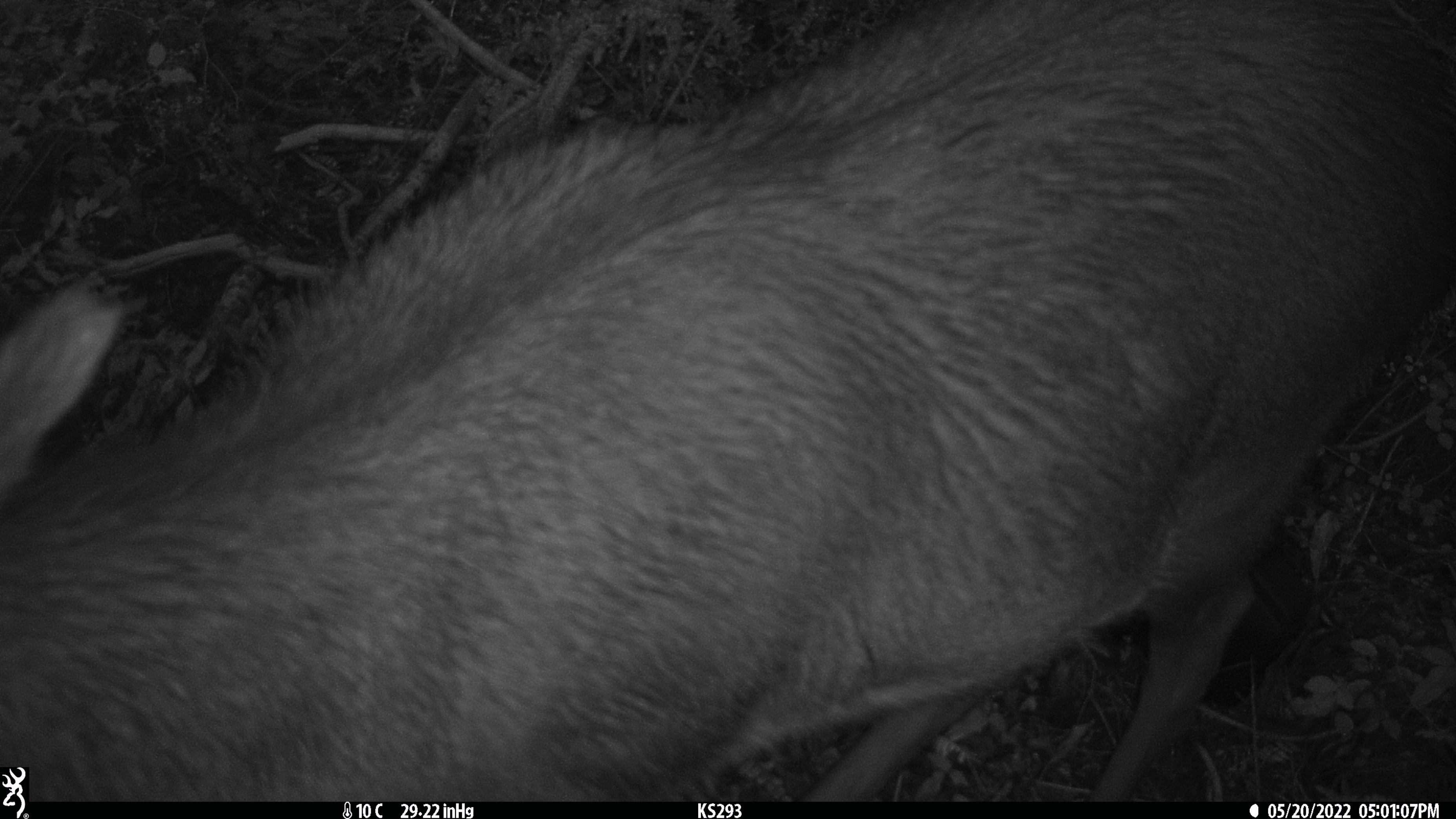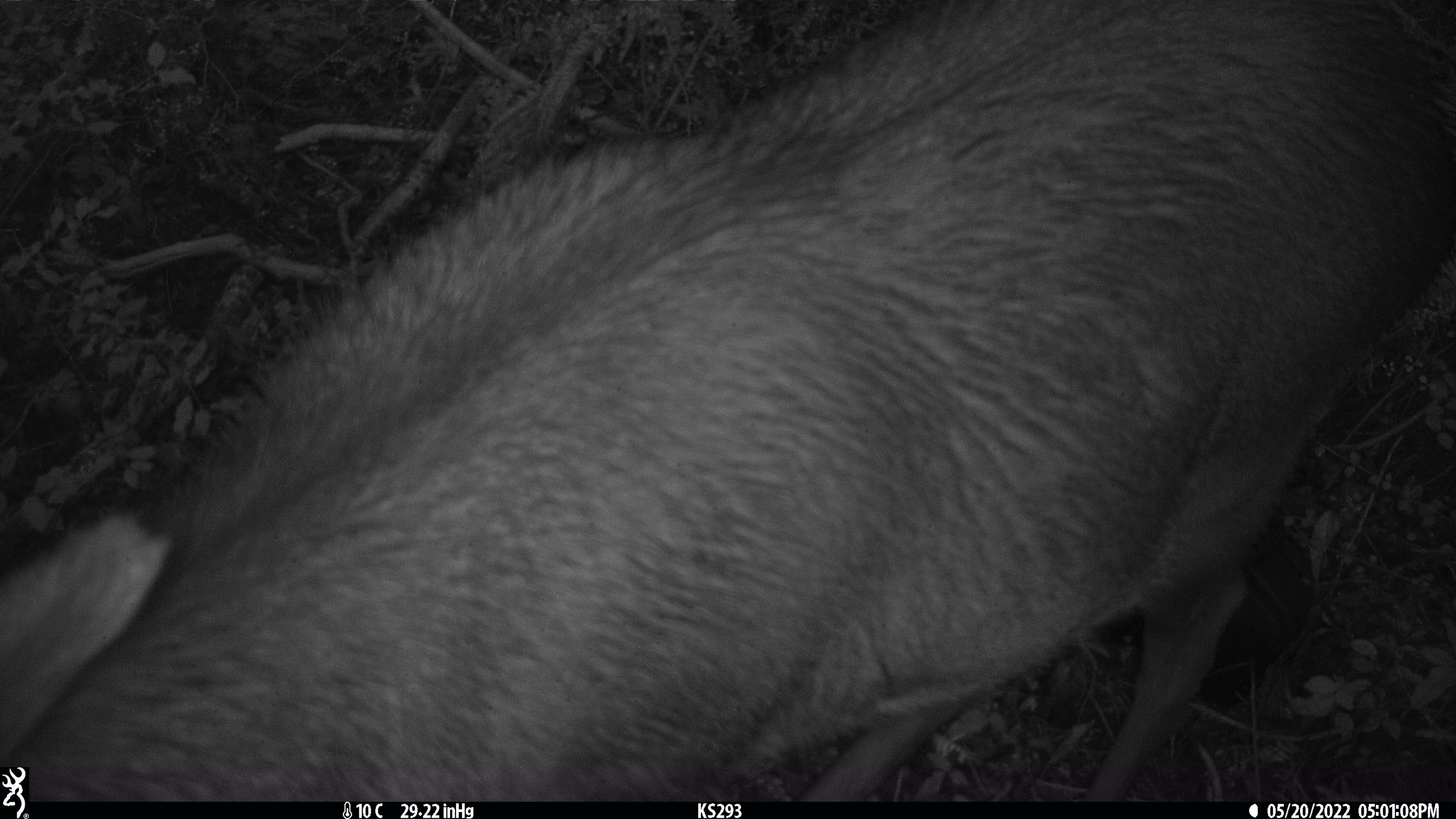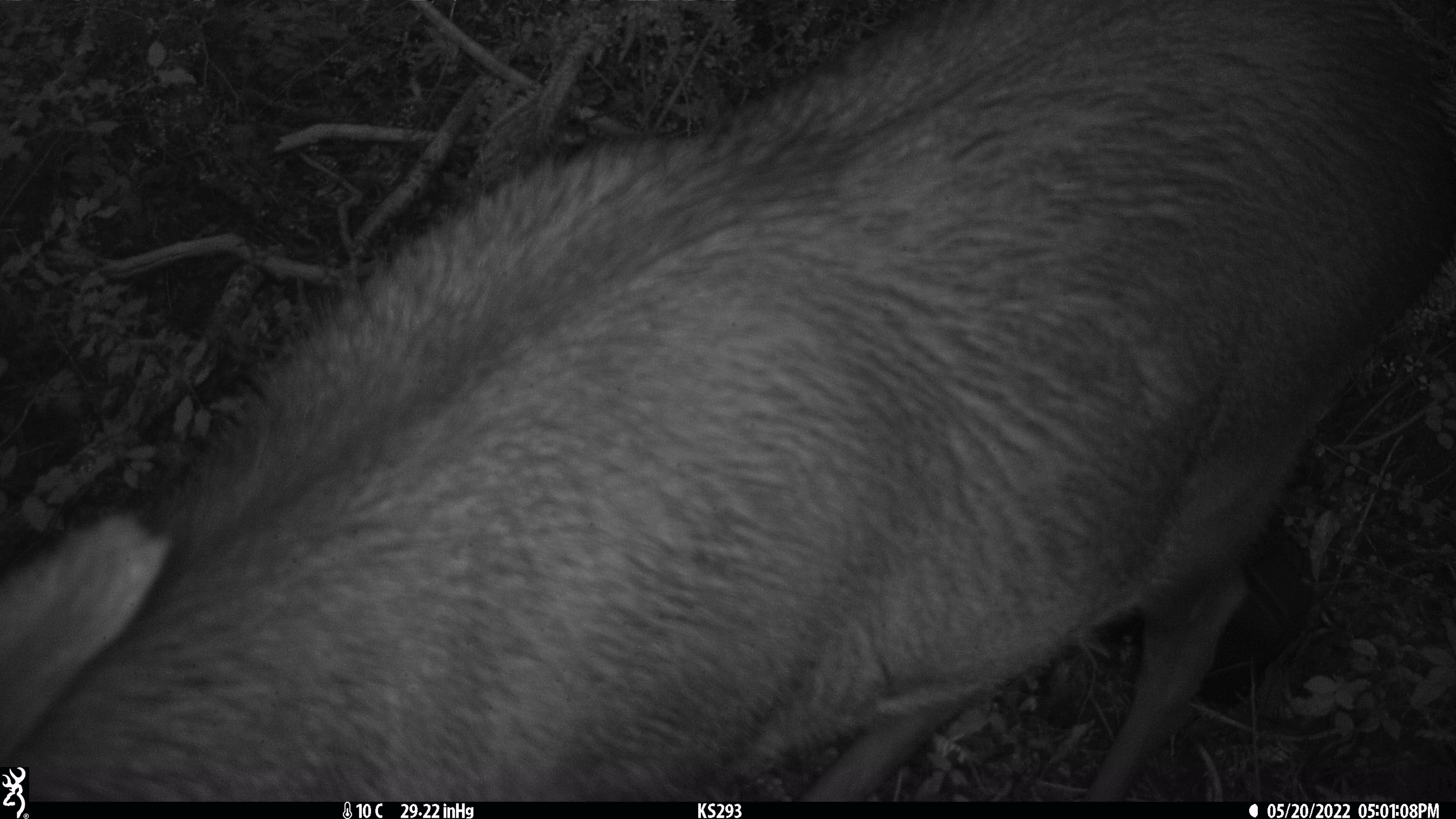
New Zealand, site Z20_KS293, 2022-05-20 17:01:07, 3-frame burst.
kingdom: Animalia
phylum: Chordata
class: Mammalia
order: Artiodactyla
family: Cervidae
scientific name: Cervidae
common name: deer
Deer (Cervidae).